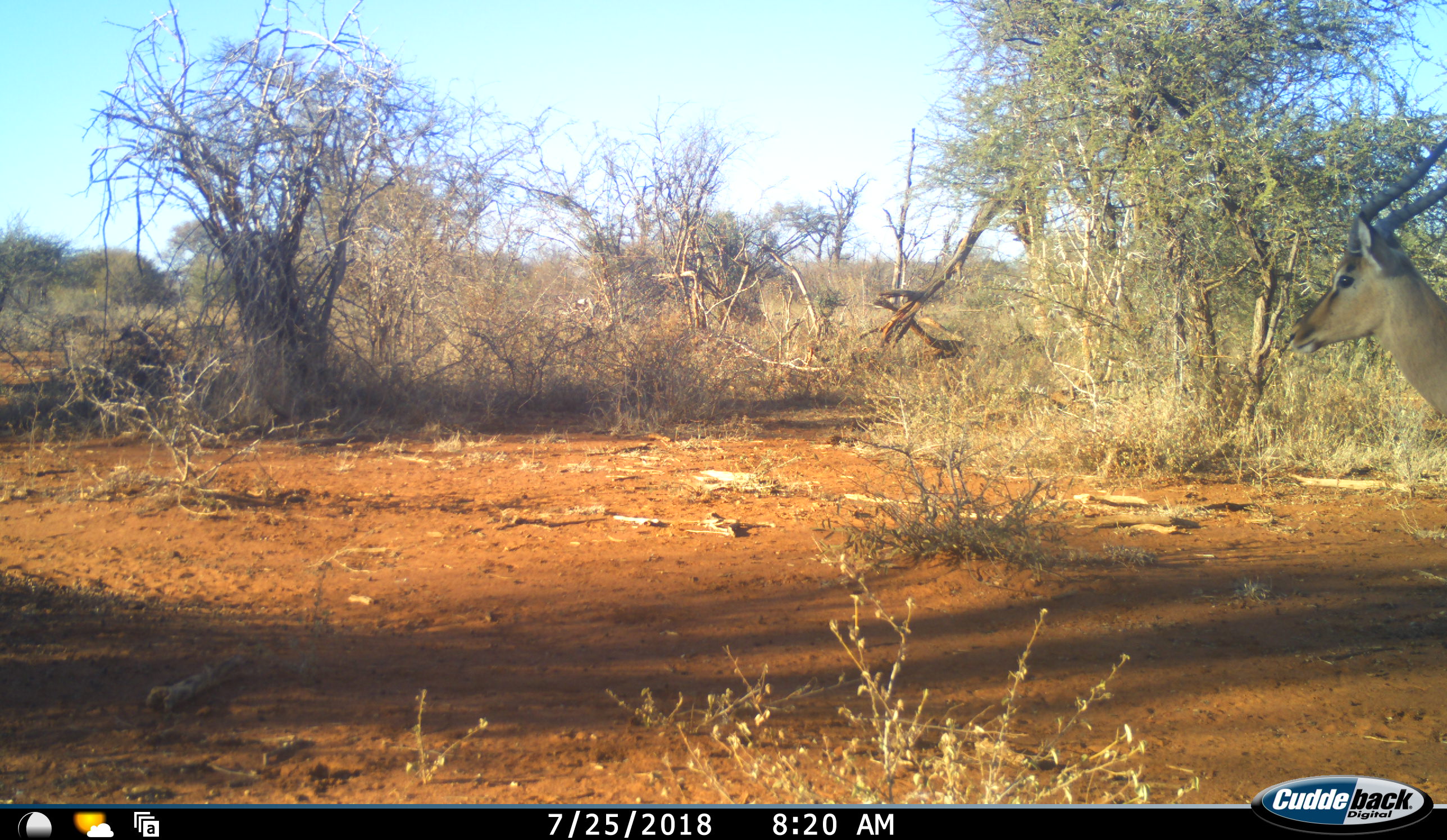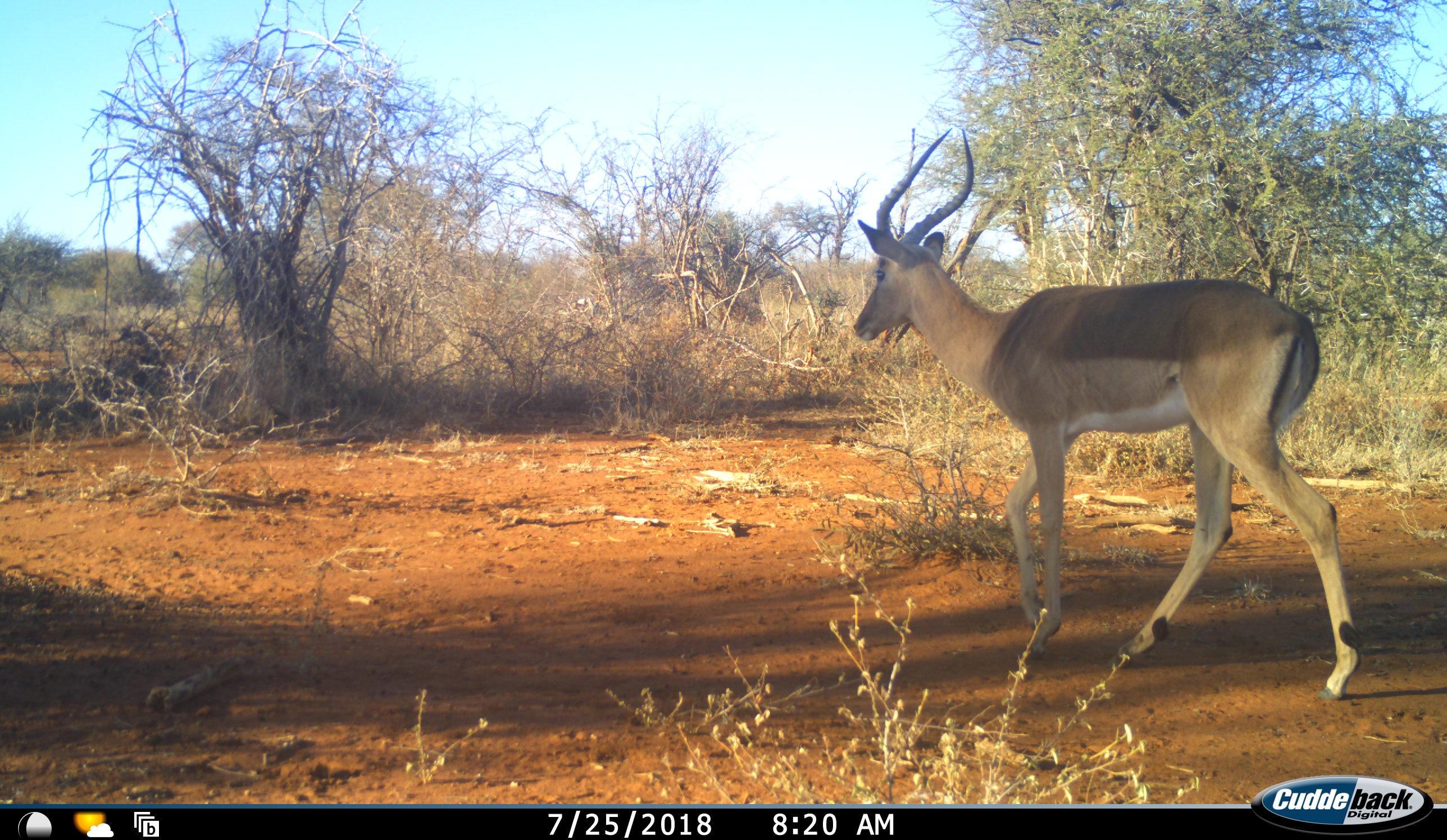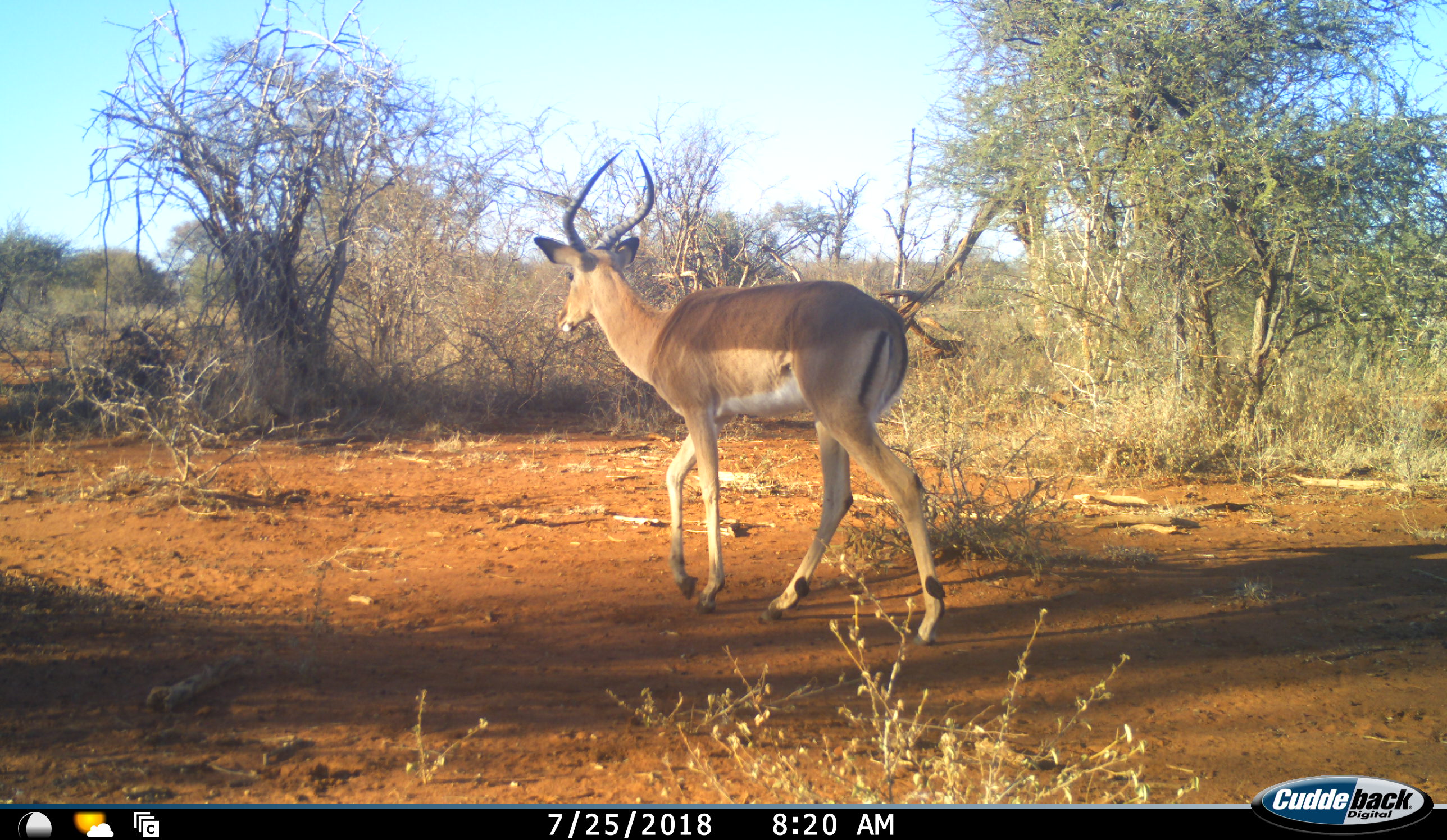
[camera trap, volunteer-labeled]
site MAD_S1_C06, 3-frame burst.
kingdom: Animalia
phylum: Chordata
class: Mammalia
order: Artiodactyla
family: Bovidae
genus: Aepyceros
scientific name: Aepyceros melampus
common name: impala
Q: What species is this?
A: Impala (Aepyceros melampus).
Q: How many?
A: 1.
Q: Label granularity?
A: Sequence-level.